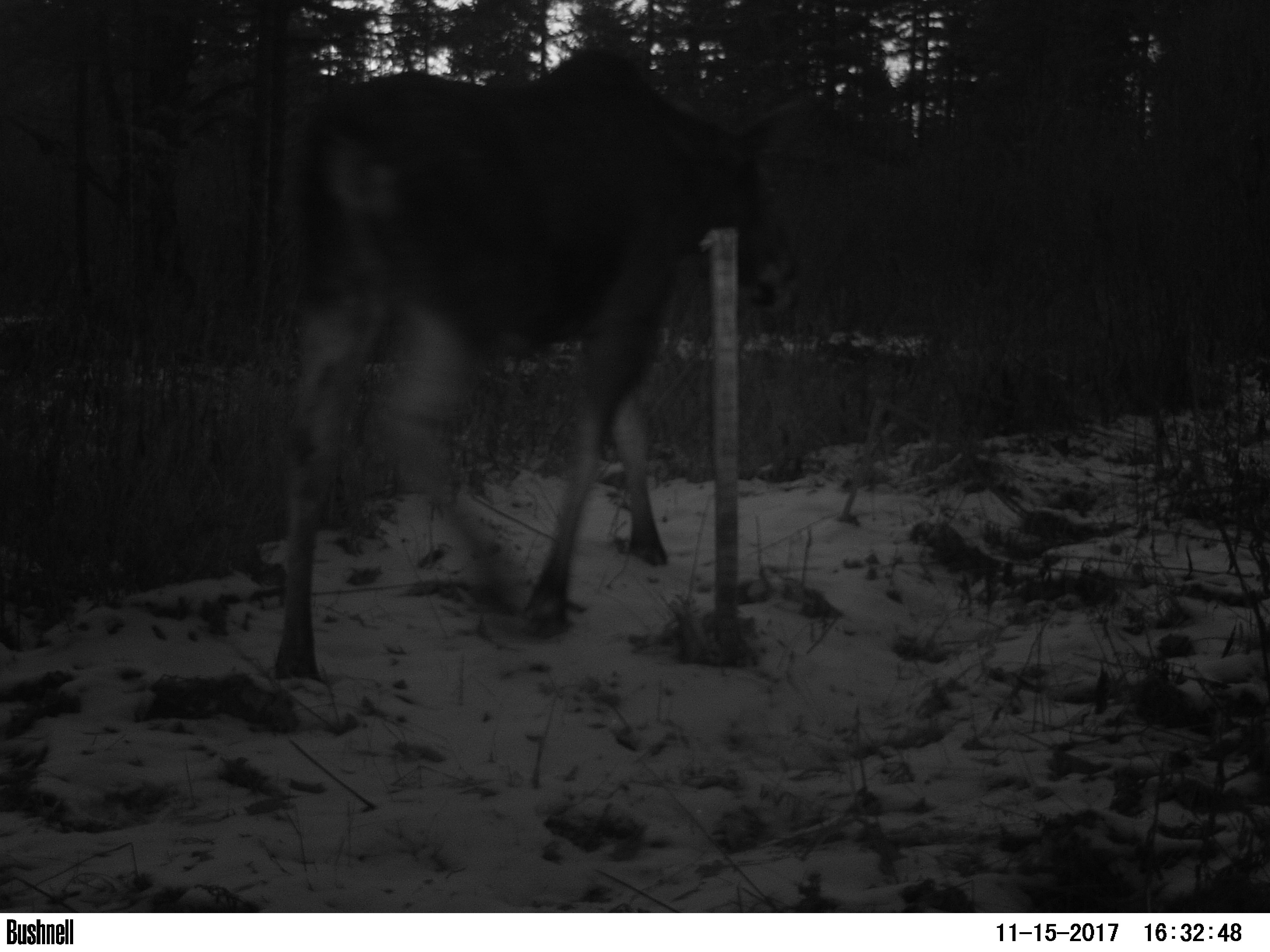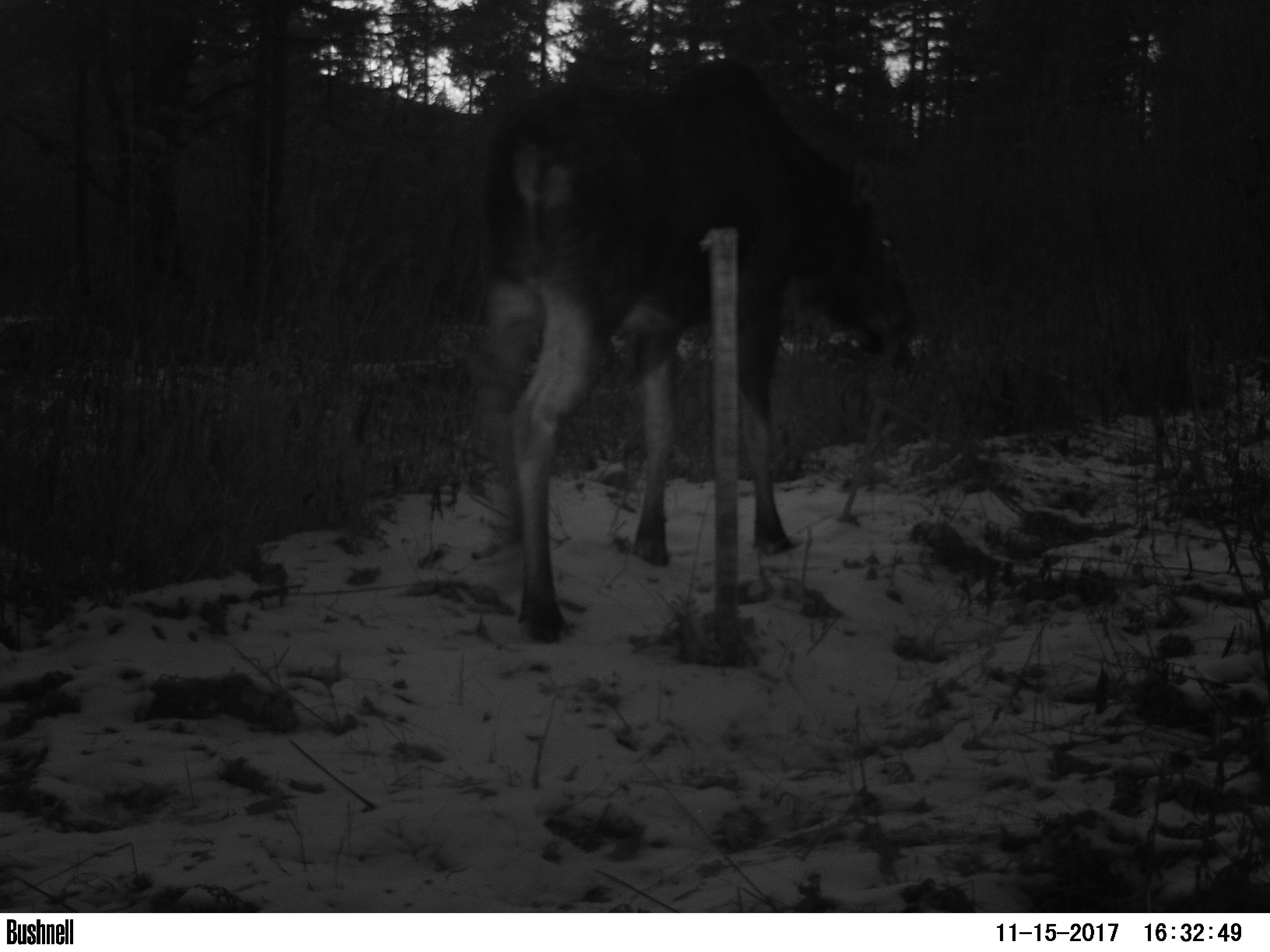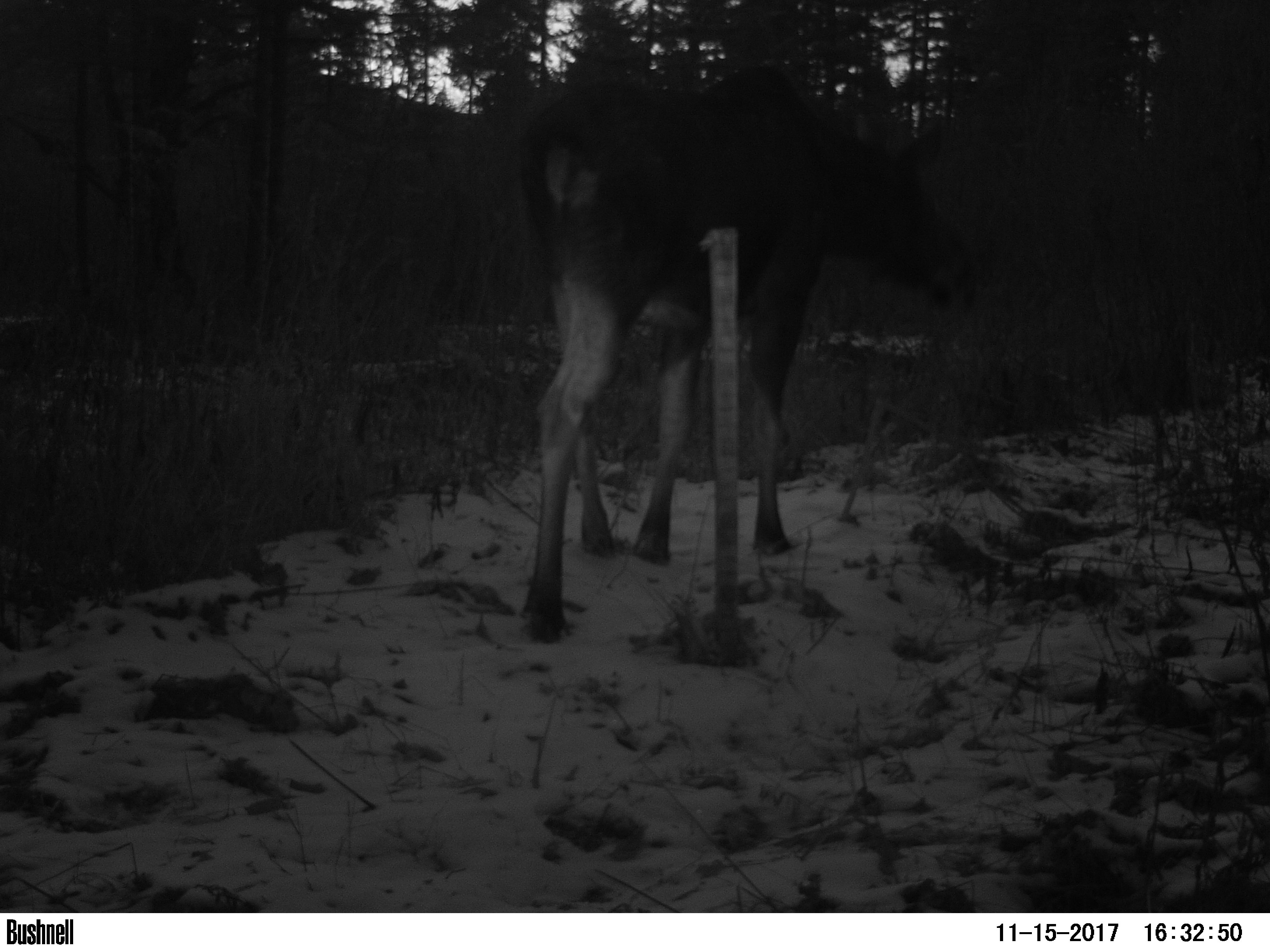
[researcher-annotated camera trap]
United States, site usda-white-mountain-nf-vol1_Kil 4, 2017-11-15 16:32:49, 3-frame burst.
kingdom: Animalia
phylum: Chordata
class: Mammalia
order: Artiodactyla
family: Cervidae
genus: Alces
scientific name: Alces alces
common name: moose